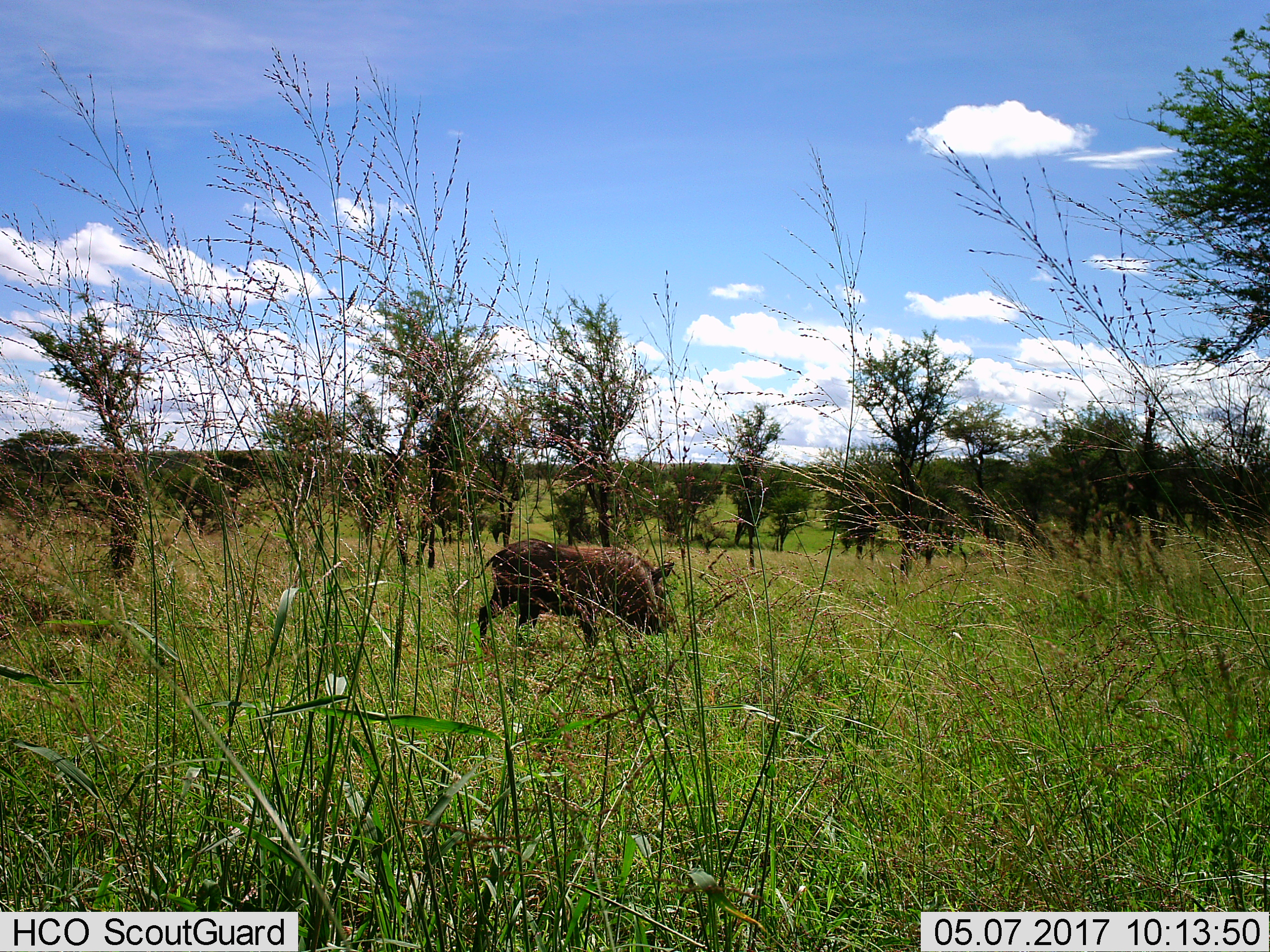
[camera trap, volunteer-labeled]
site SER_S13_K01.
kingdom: Animalia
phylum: Chordata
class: Mammalia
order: Artiodactyla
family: Suidae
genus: Phacochoerus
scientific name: Phacochoerus africanus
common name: warthog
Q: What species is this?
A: Warthog (Phacochoerus africanus).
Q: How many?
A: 1.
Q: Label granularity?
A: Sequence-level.